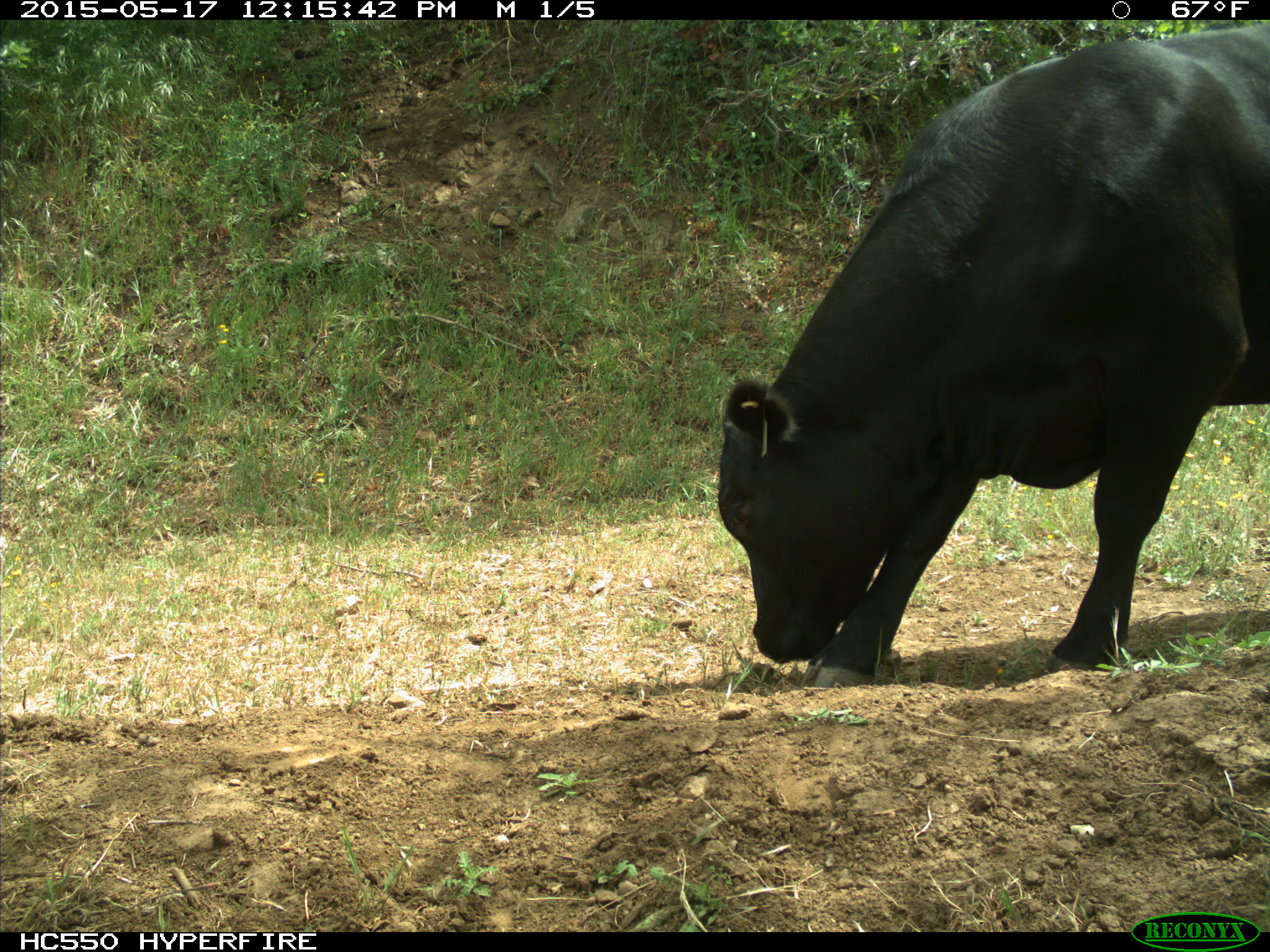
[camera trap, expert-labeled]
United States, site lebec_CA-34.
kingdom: Animalia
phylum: Chordata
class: Mammalia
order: Artiodactyla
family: Bovidae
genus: Bos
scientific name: Bos taurus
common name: domestic cow